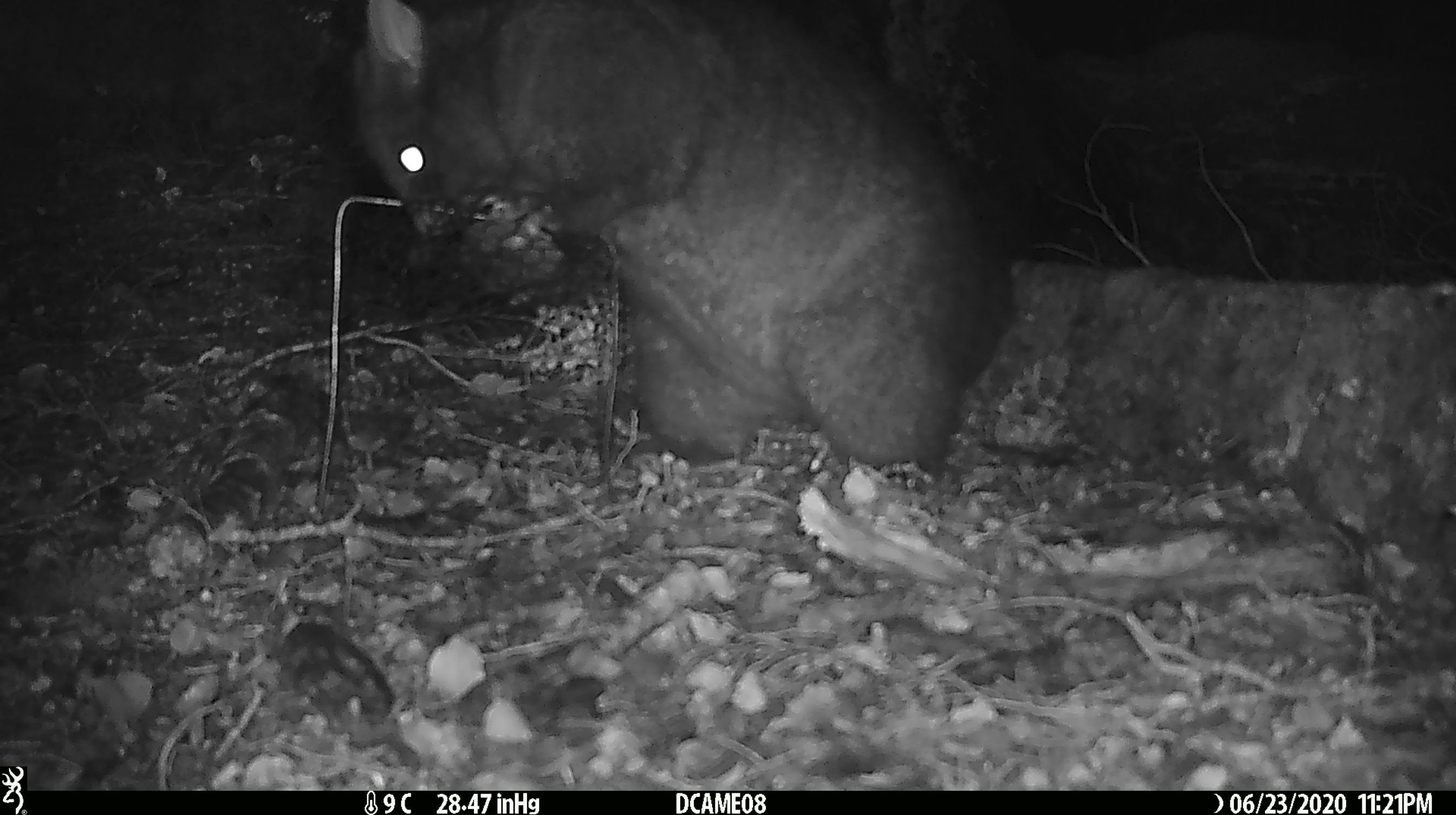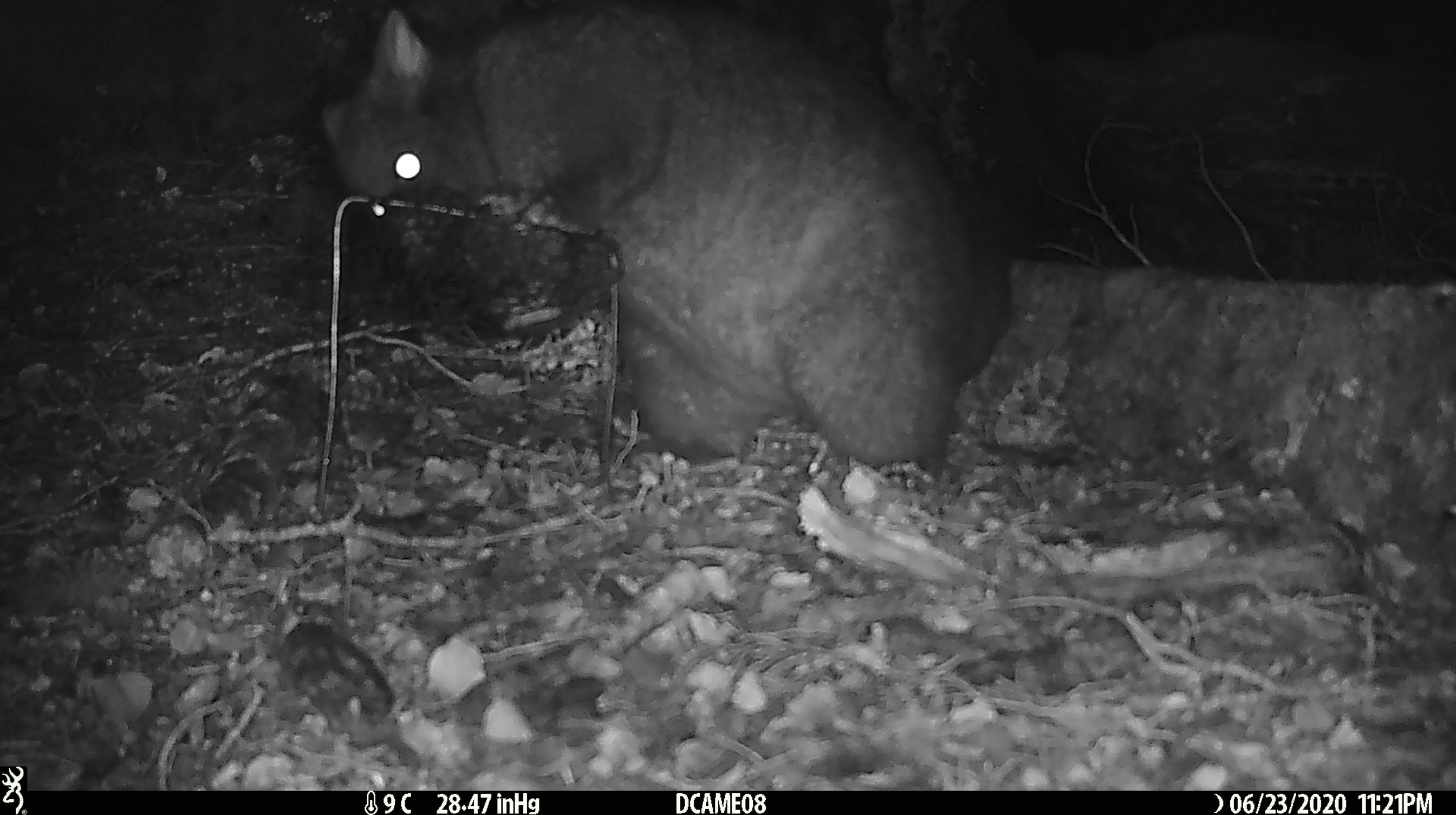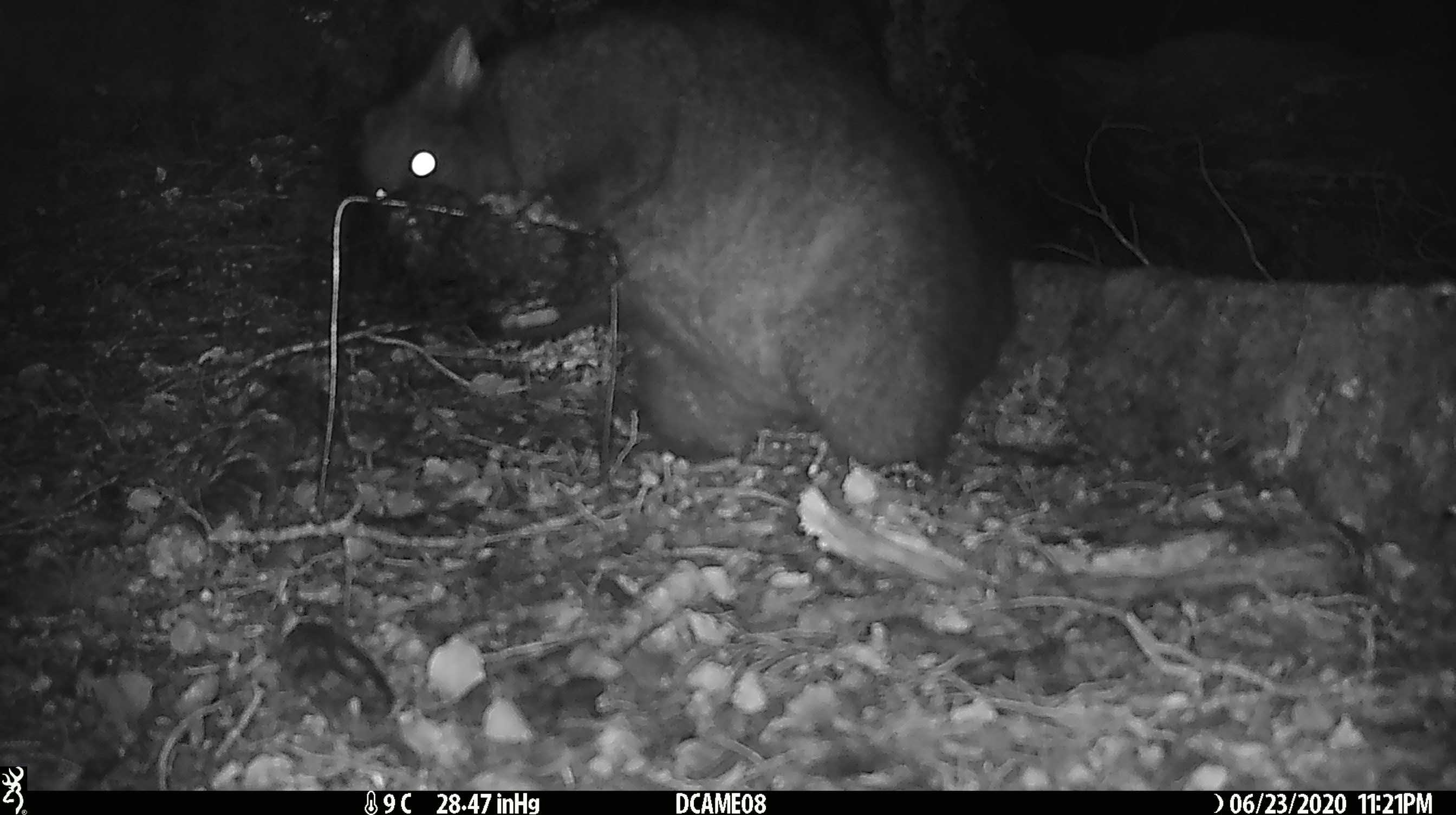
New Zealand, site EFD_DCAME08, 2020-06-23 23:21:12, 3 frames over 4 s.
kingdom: Animalia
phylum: Chordata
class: Mammalia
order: Diprotodontia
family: Phalangeridae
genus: Trichosurus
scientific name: Trichosurus vulpecula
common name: common brushtail possum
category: possum